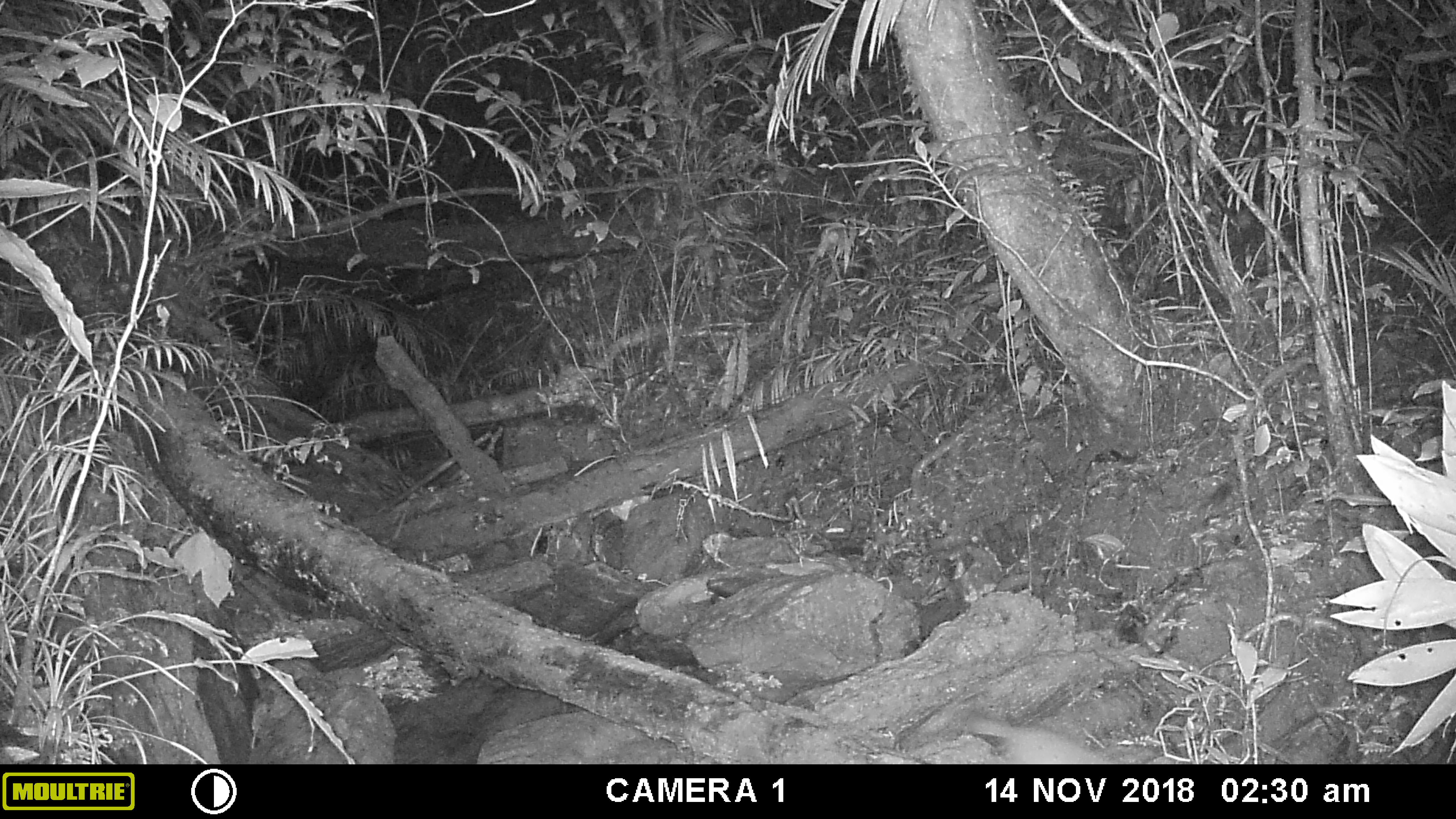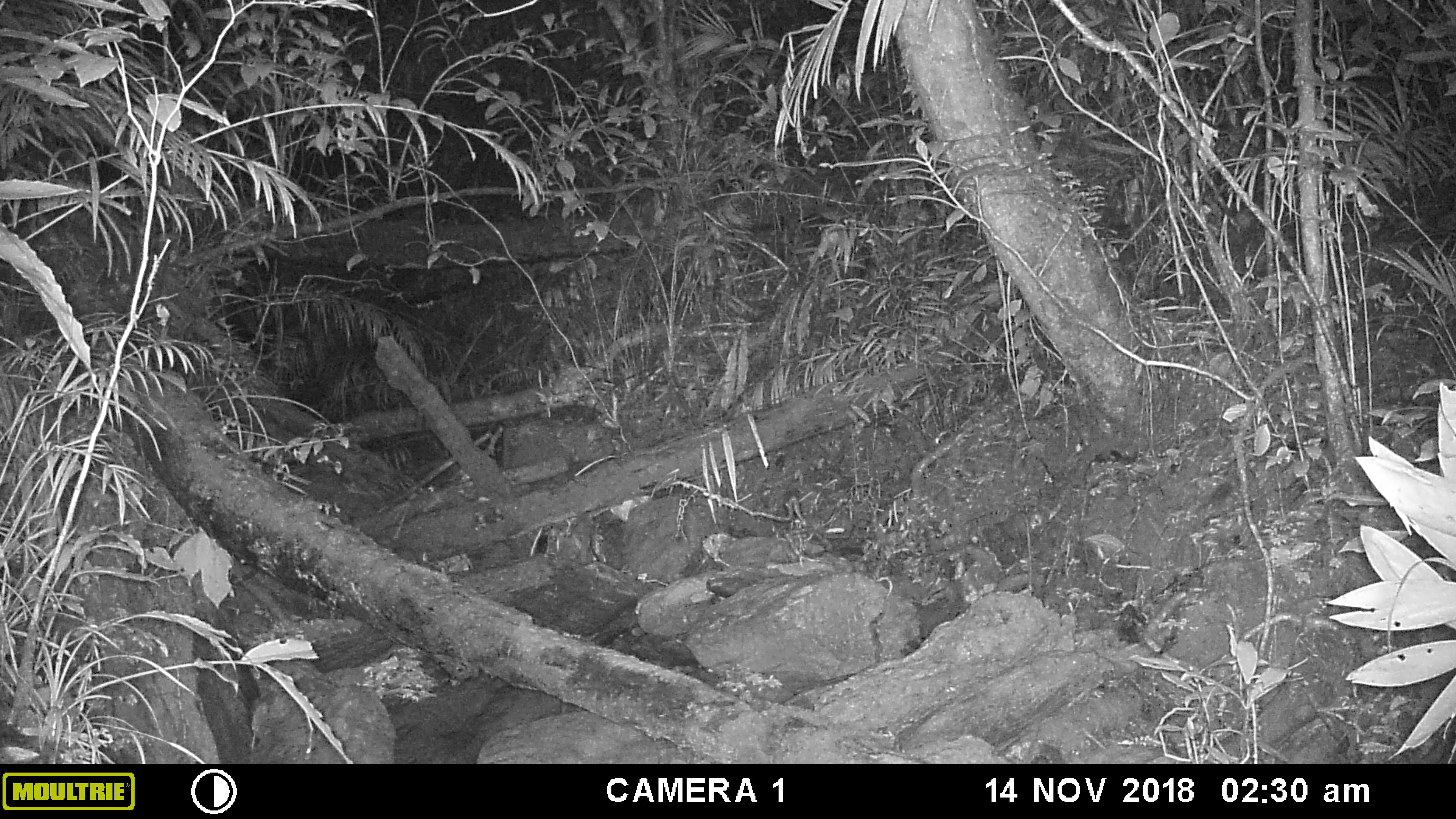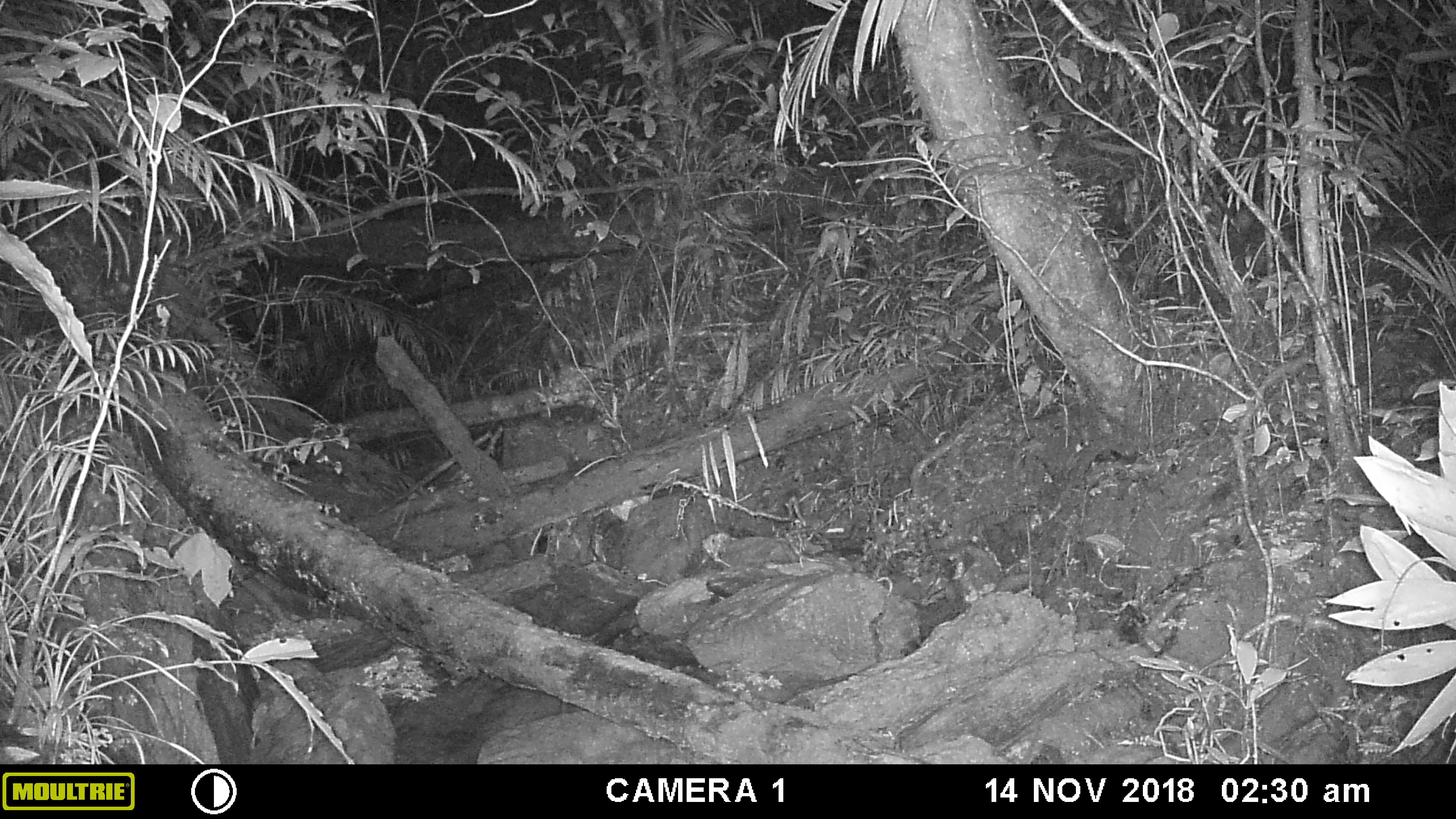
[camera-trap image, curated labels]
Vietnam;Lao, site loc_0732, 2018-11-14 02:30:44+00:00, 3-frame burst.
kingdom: Animalia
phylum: Chordata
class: Mammalia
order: Carnivora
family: Mustelidae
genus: Melogale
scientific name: Melogale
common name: ferret badger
Ferret badger (Melogale). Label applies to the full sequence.